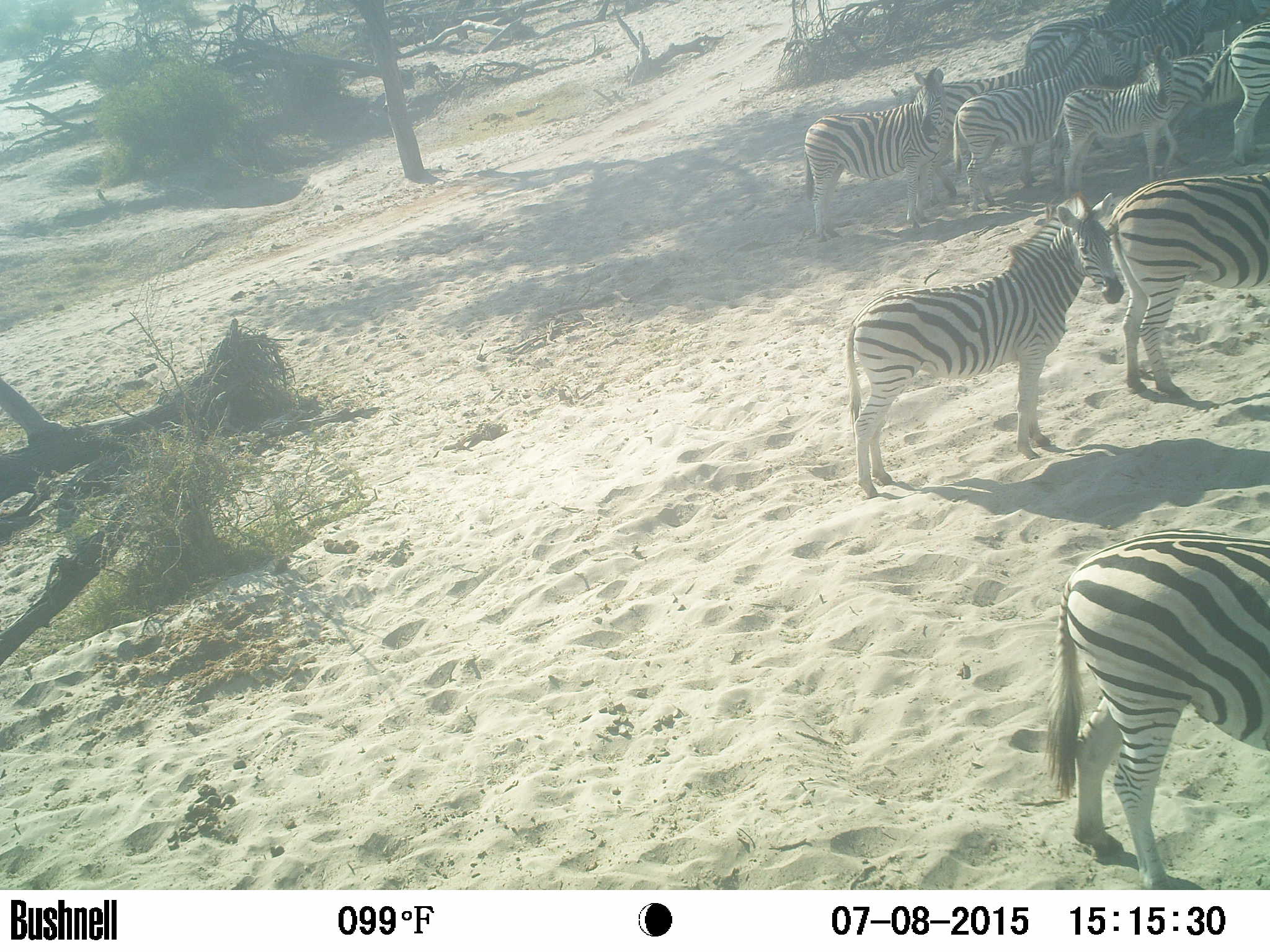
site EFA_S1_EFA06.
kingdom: Animalia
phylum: Chordata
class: Mammalia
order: Perissodactyla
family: Equidae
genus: Equus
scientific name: Equus quagga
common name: plains zebra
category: zebraplains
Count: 11-50.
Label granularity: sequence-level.